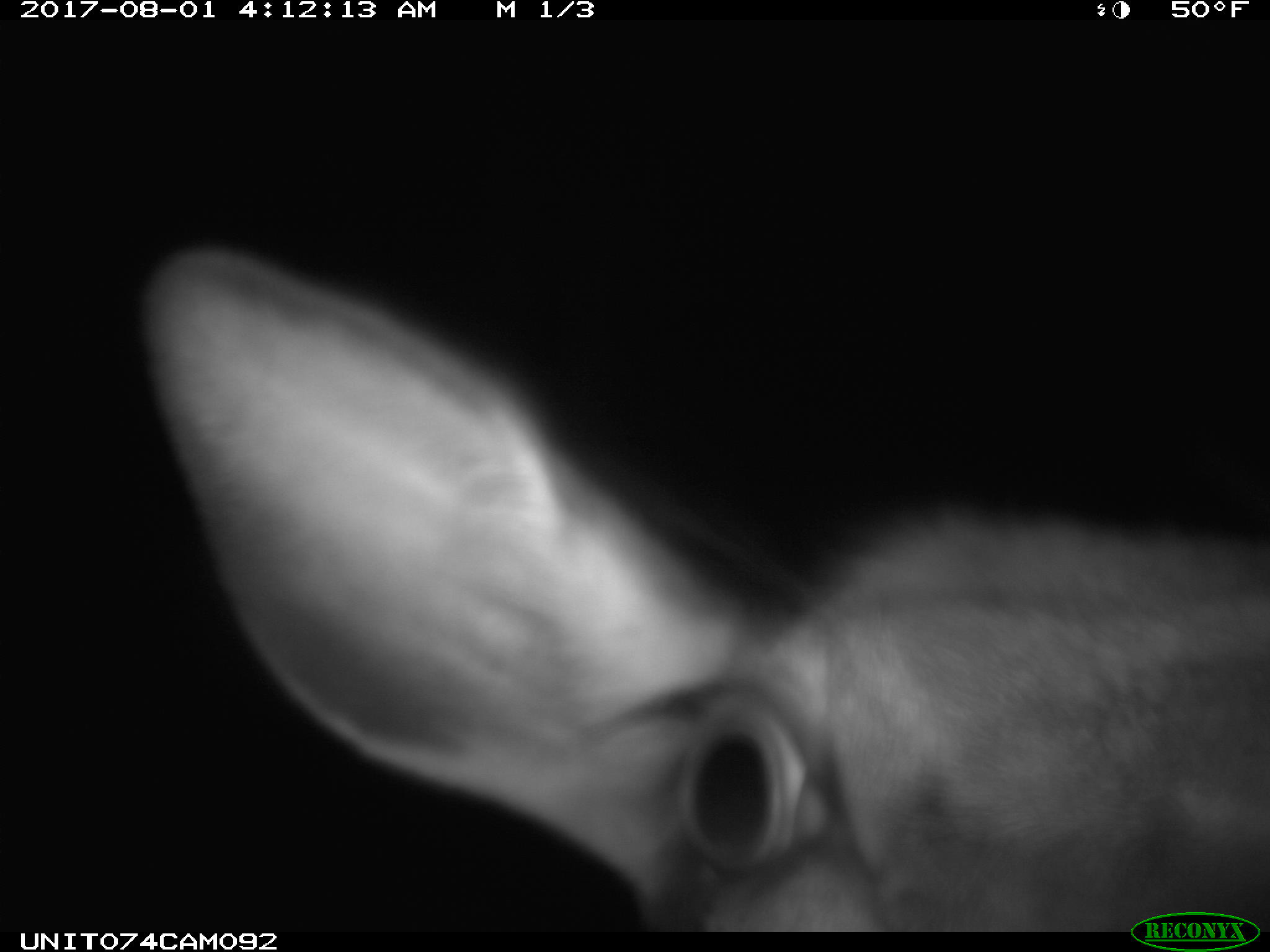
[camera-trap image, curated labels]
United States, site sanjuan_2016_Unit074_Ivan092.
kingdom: Animalia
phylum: Chordata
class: Mammalia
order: Artiodactyla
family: Cervidae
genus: Cervus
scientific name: Cervus elaphus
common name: red deer